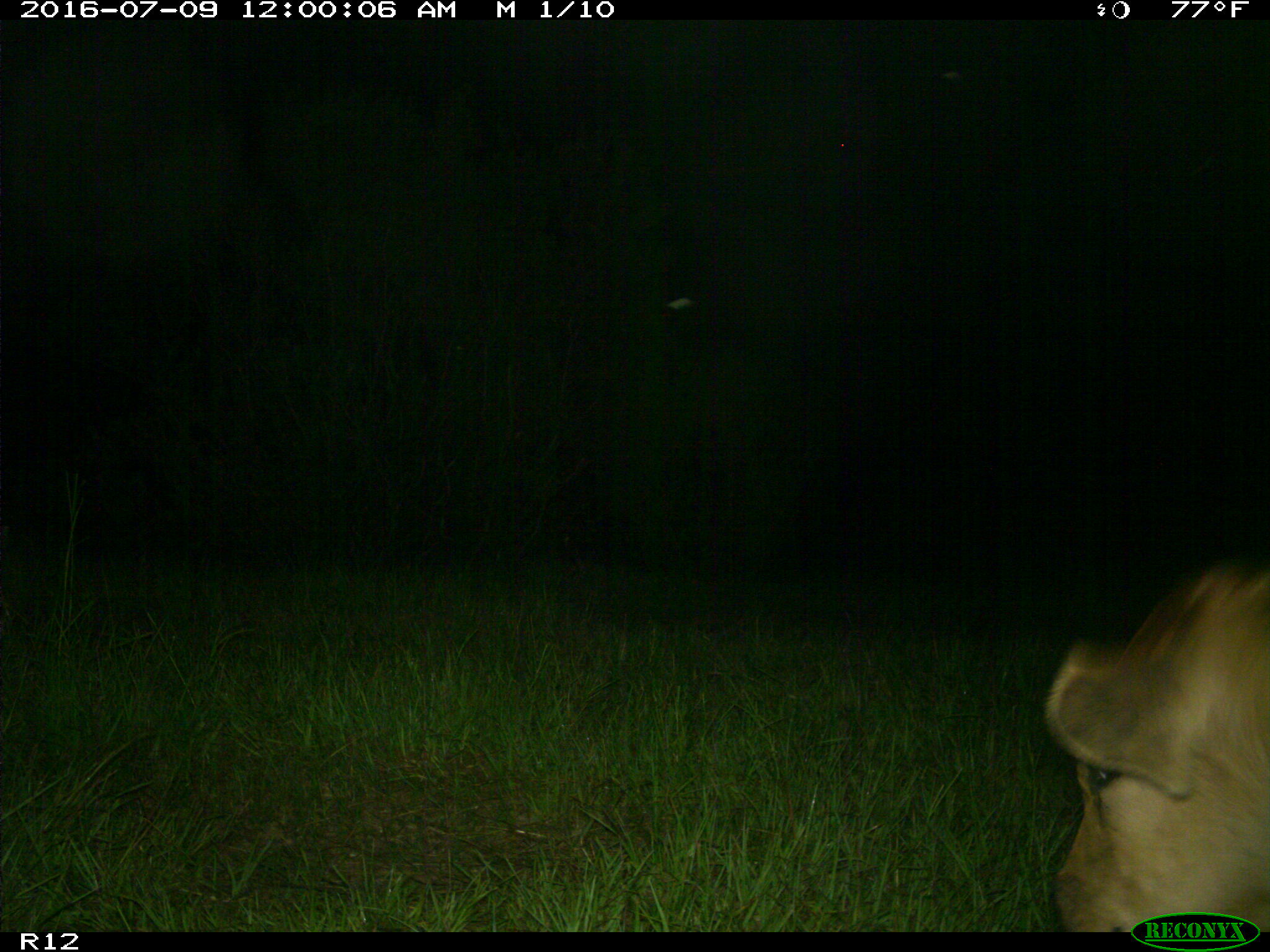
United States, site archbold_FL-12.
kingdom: Animalia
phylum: Chordata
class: Mammalia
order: Artiodactyla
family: Bovidae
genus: Bos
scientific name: Bos taurus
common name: domestic cow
Bos taurus (domestic cow).